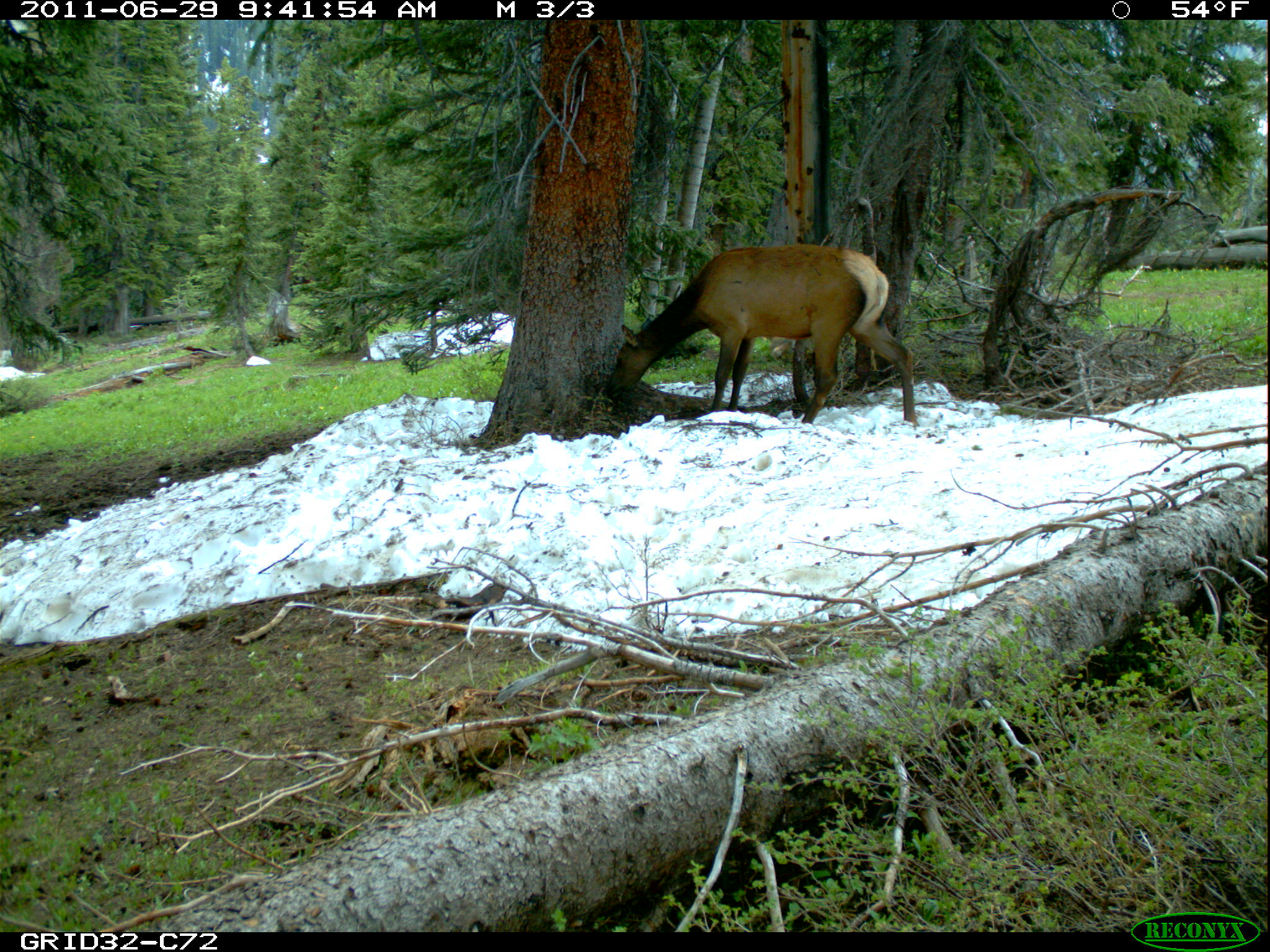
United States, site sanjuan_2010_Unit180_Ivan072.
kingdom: Animalia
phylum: Chordata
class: Mammalia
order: Artiodactyla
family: Cervidae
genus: Cervus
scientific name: Cervus elaphus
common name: red deer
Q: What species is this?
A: Cervus elaphus (red deer).